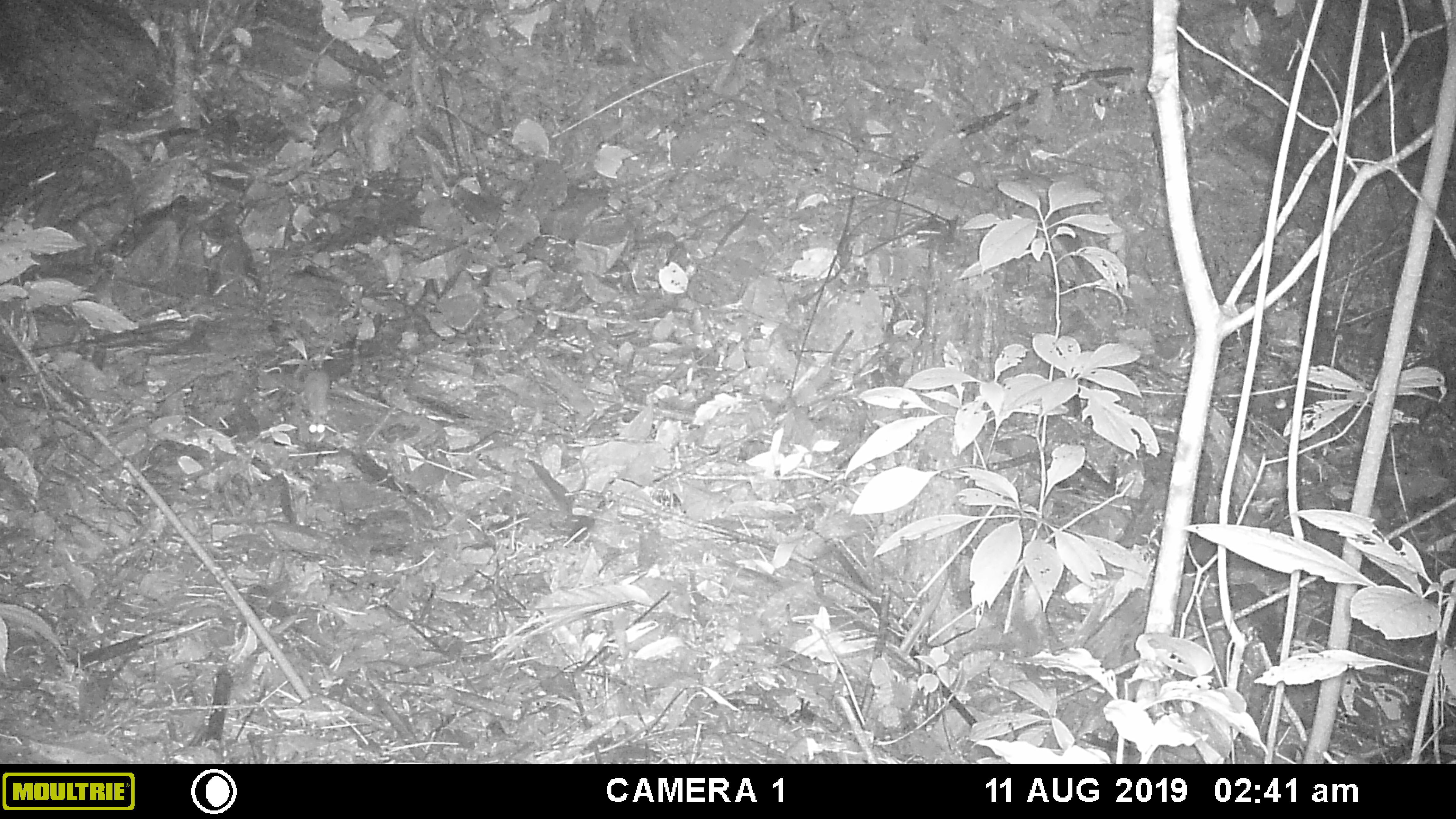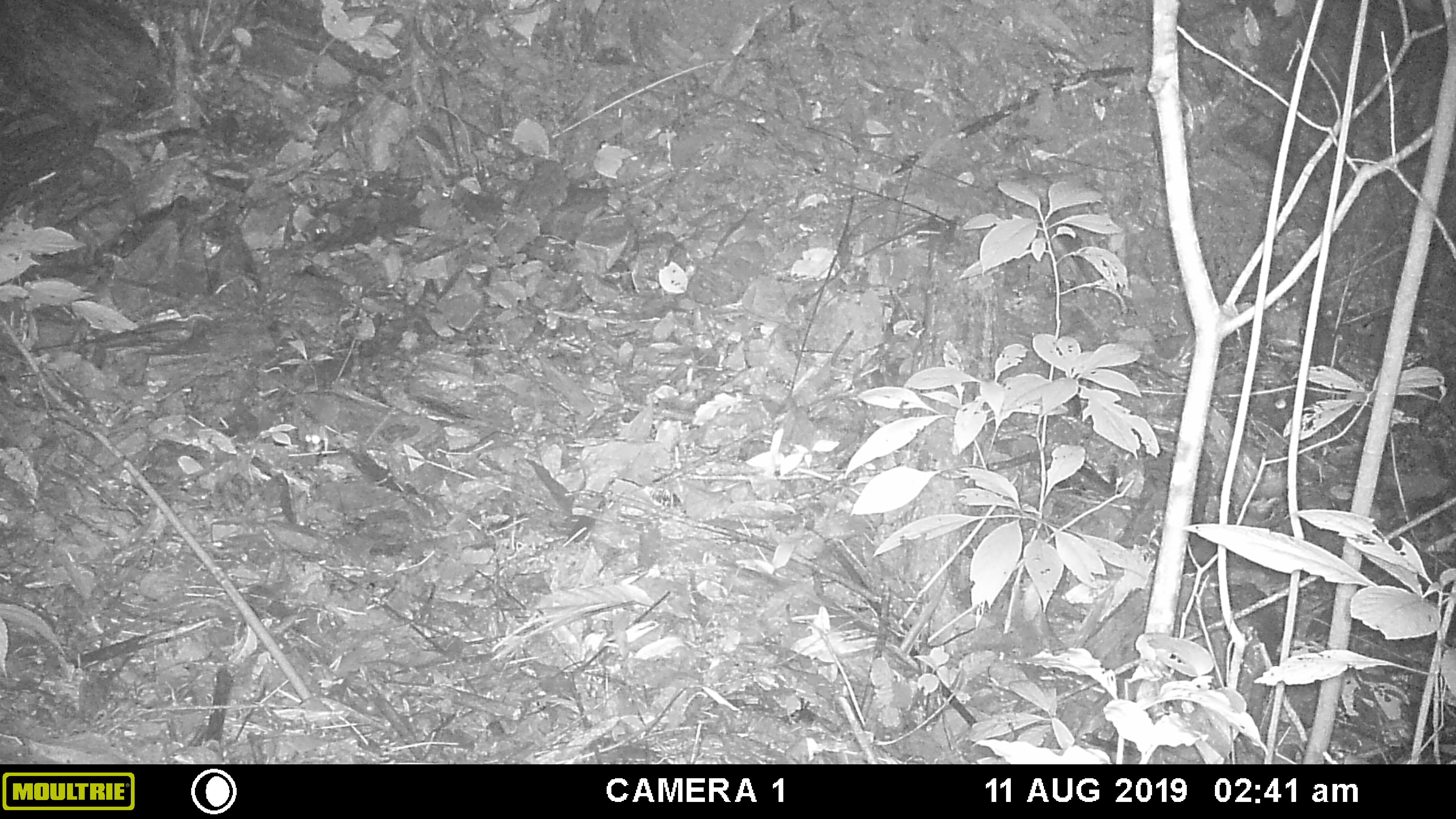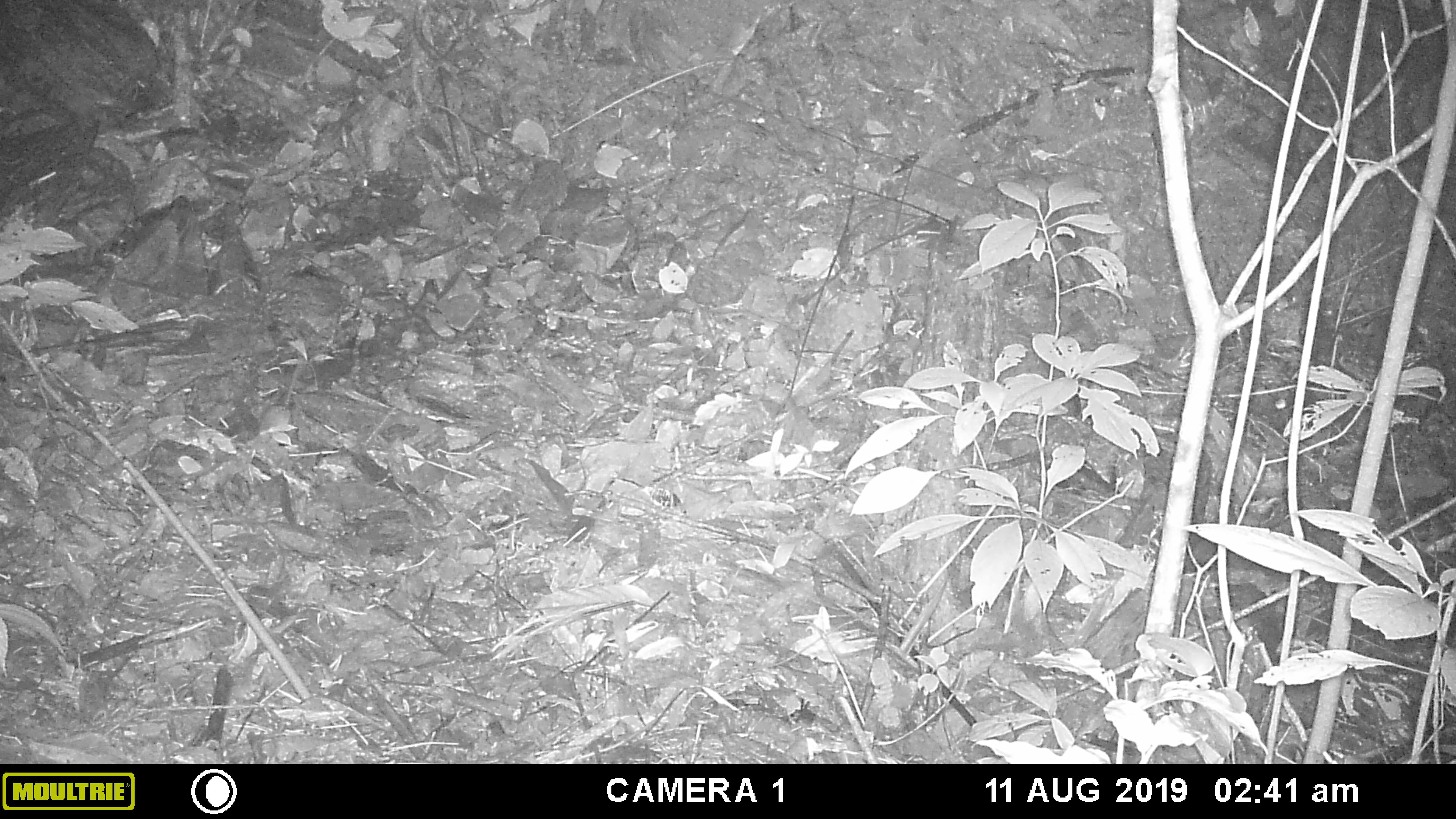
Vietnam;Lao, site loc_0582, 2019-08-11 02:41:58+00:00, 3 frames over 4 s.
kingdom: Animalia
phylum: Chordata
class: Mammalia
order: Rodentia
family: Muridae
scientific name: Muridae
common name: old-world mice and rats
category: unidentified murid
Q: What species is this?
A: Unidentified murid (old-world mice and rats) (Muridae).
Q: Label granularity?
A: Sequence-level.